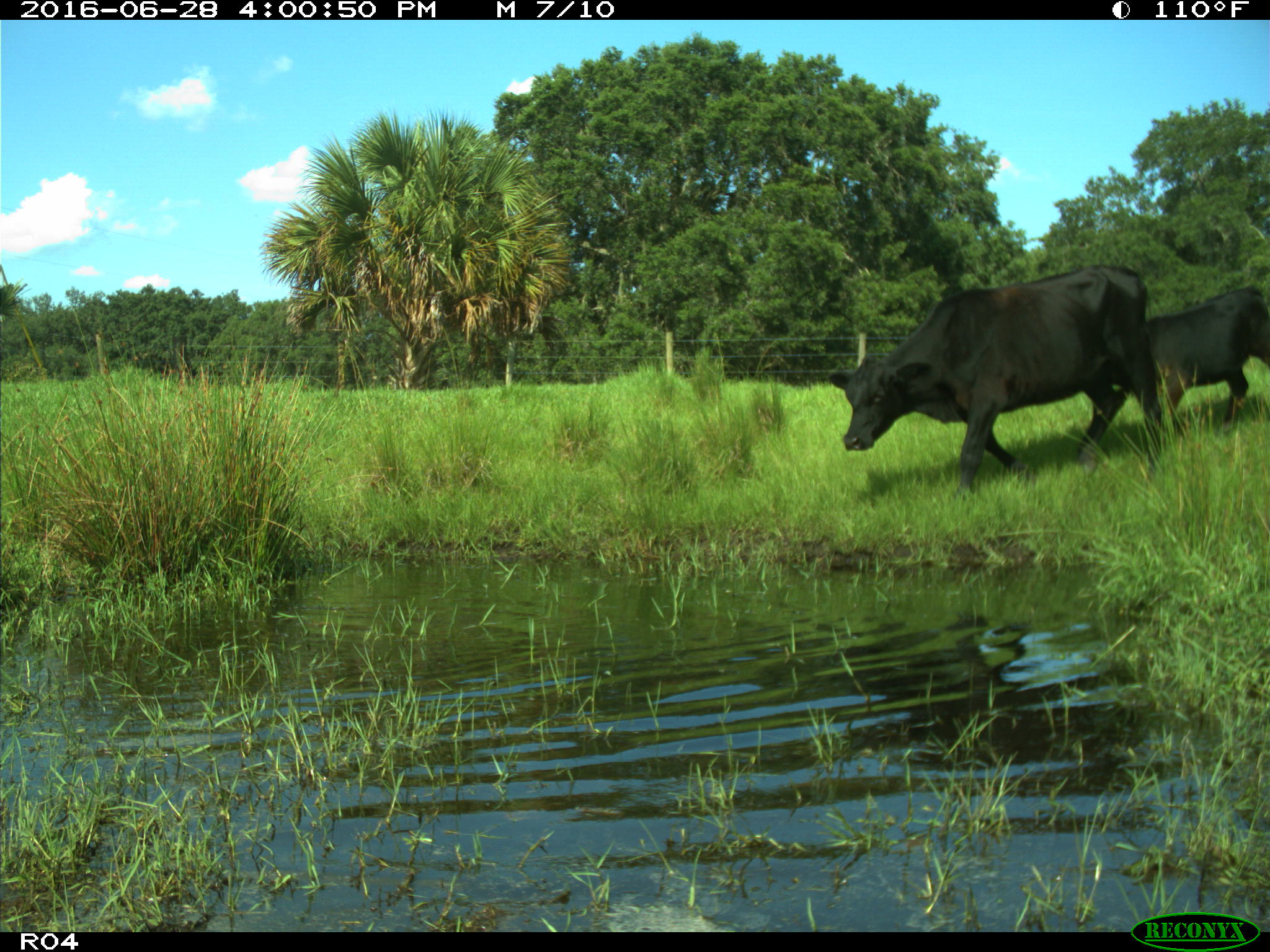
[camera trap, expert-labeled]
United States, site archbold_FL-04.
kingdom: Animalia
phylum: Chordata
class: Mammalia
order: Artiodactyla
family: Bovidae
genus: Bos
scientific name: Bos taurus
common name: domestic cow